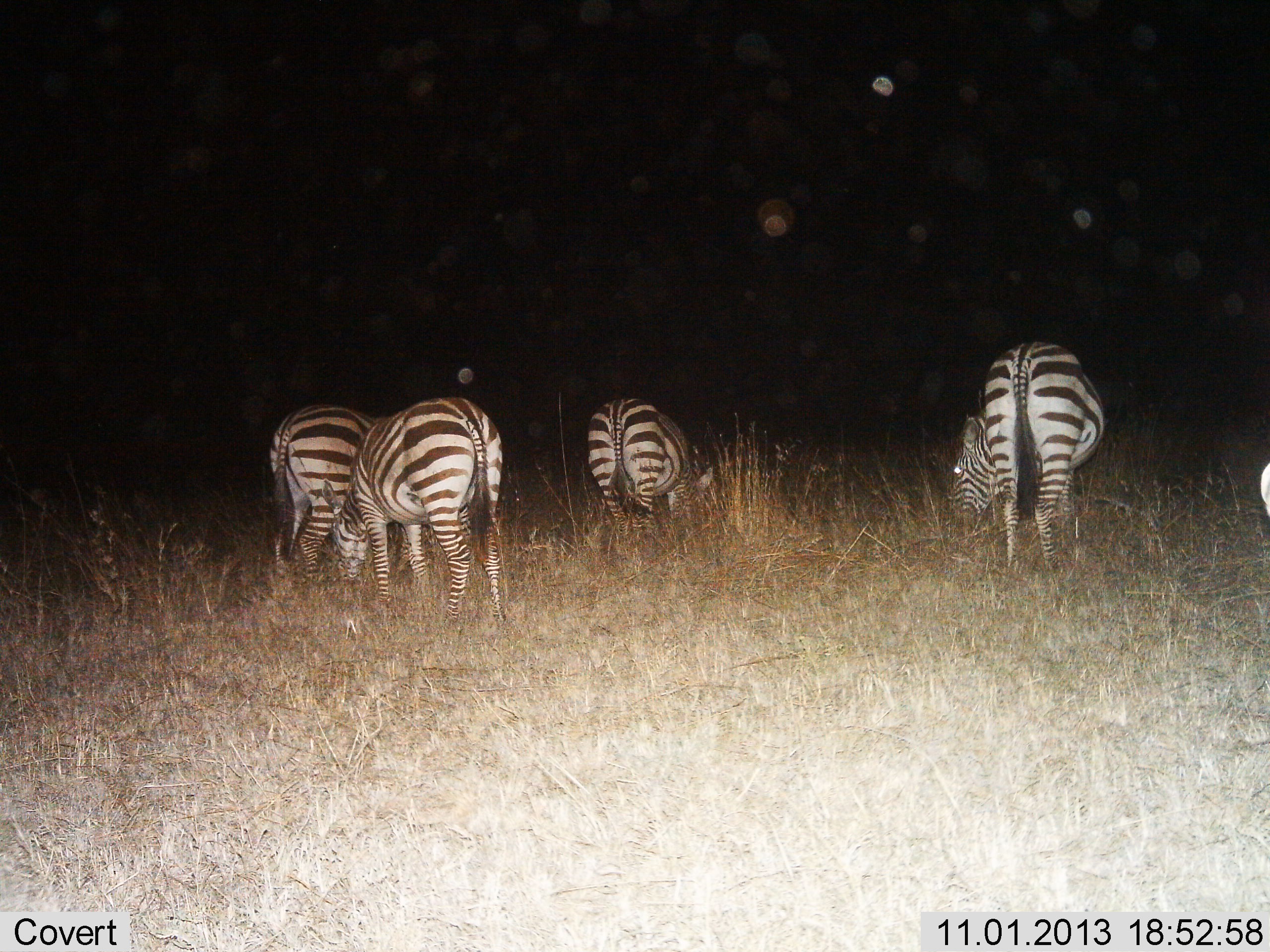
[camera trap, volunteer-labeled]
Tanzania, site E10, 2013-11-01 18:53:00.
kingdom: Animalia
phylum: Chordata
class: Mammalia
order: Perissodactyla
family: Equidae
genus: Equus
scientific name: Equus quagga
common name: plains zebra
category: zebra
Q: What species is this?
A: Zebra (plains zebra) (Equus quagga).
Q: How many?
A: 5.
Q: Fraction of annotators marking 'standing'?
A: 50%.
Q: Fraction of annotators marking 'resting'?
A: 0%.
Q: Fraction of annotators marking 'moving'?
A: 0%.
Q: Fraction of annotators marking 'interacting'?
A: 0%.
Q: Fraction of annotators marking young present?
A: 0%.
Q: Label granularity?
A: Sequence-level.